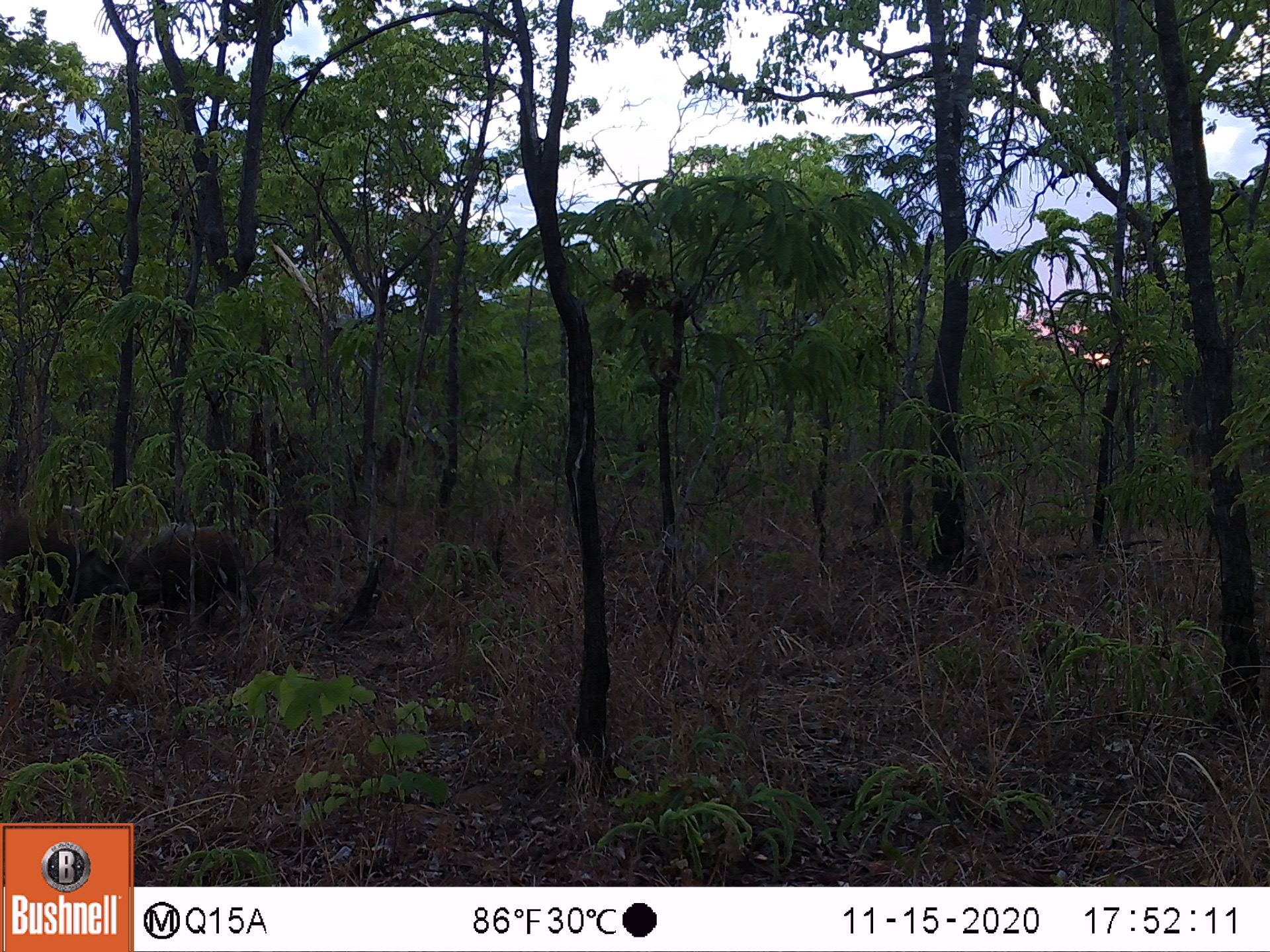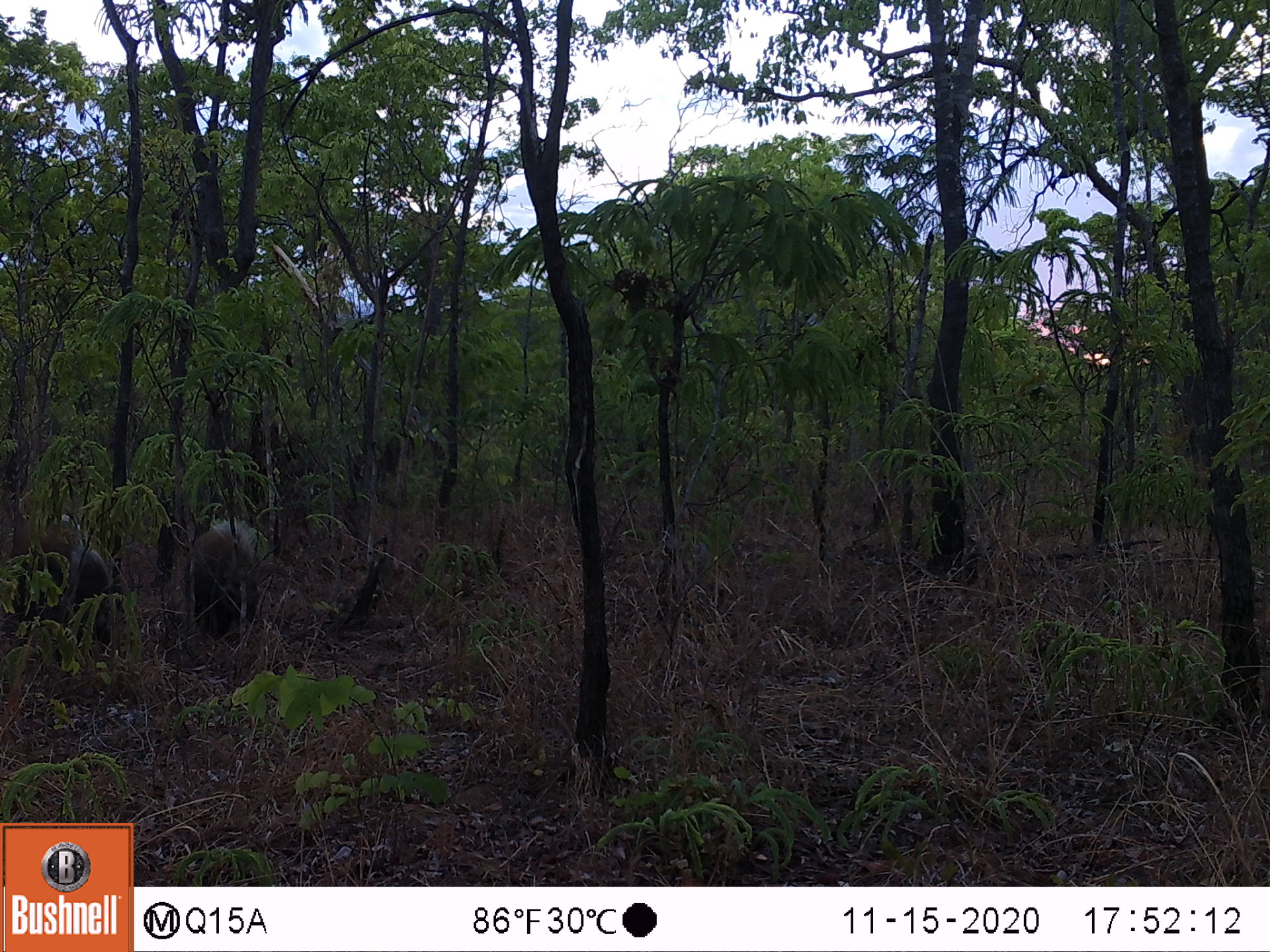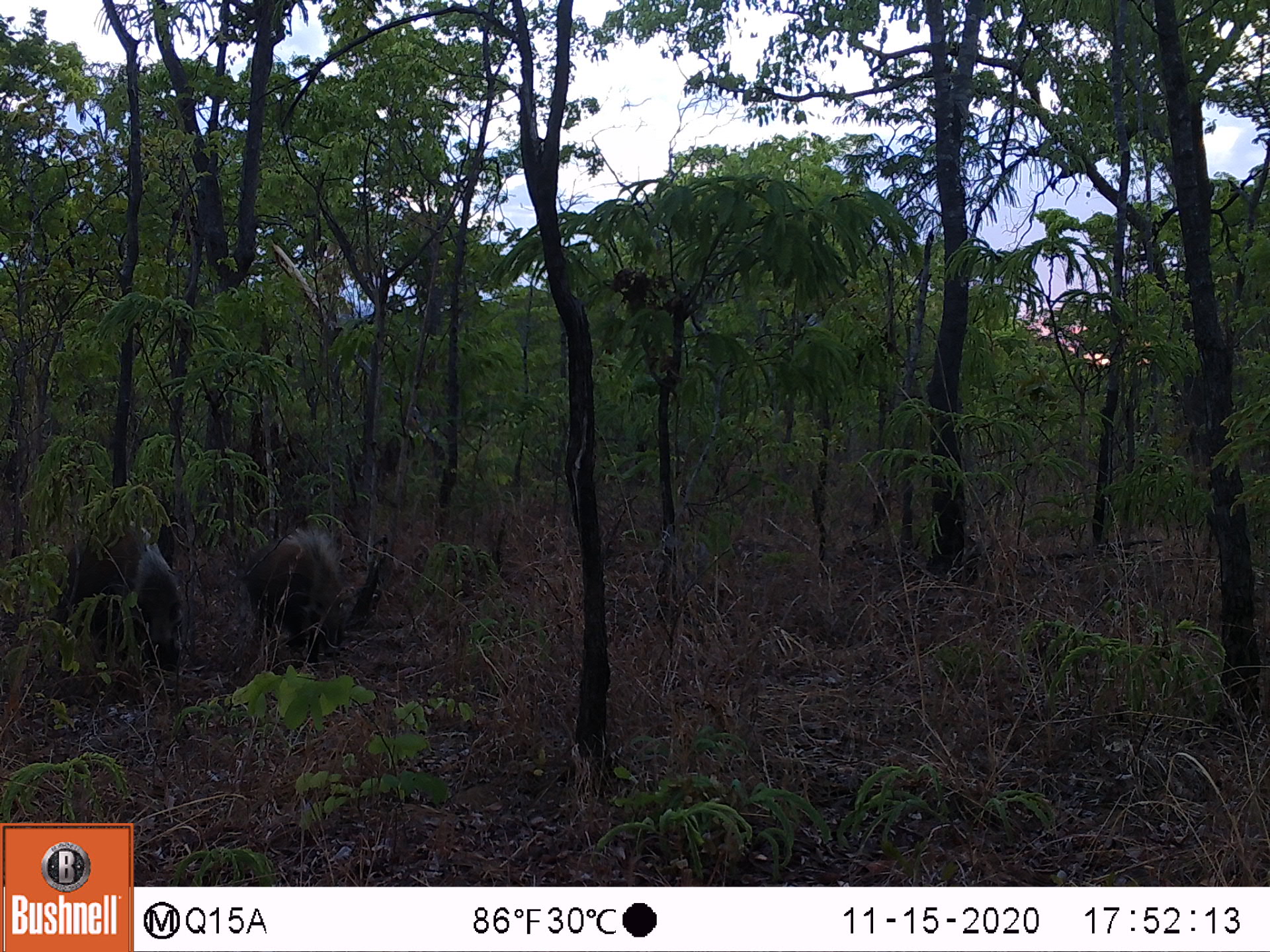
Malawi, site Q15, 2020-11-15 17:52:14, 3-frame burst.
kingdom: Animalia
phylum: Chordata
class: Mammalia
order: Artiodactyla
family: Suidae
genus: Potamochoerus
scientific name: Potamochoerus larvatus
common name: bushpig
Bushpig (Potamochoerus larvatus), count 2.